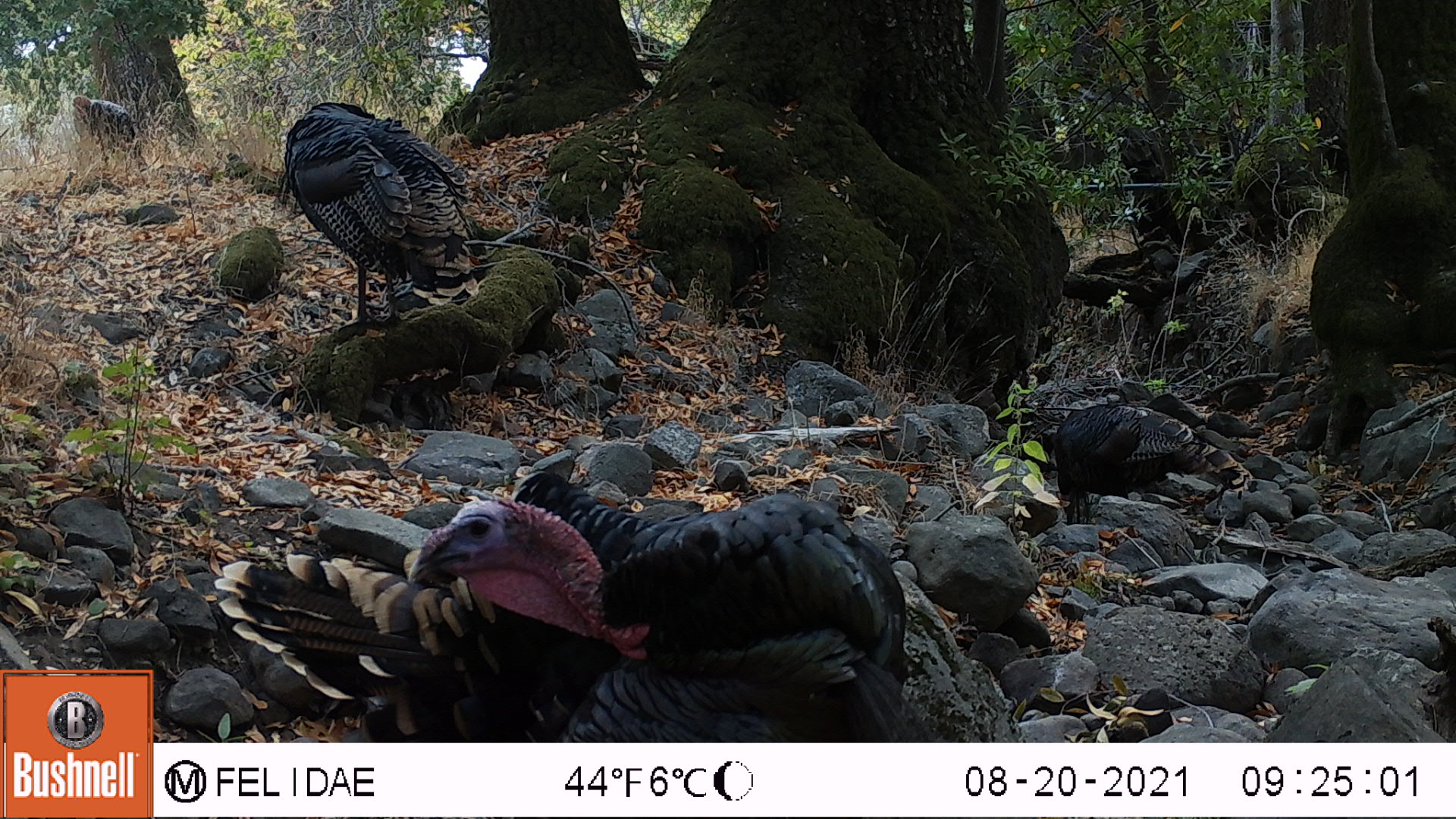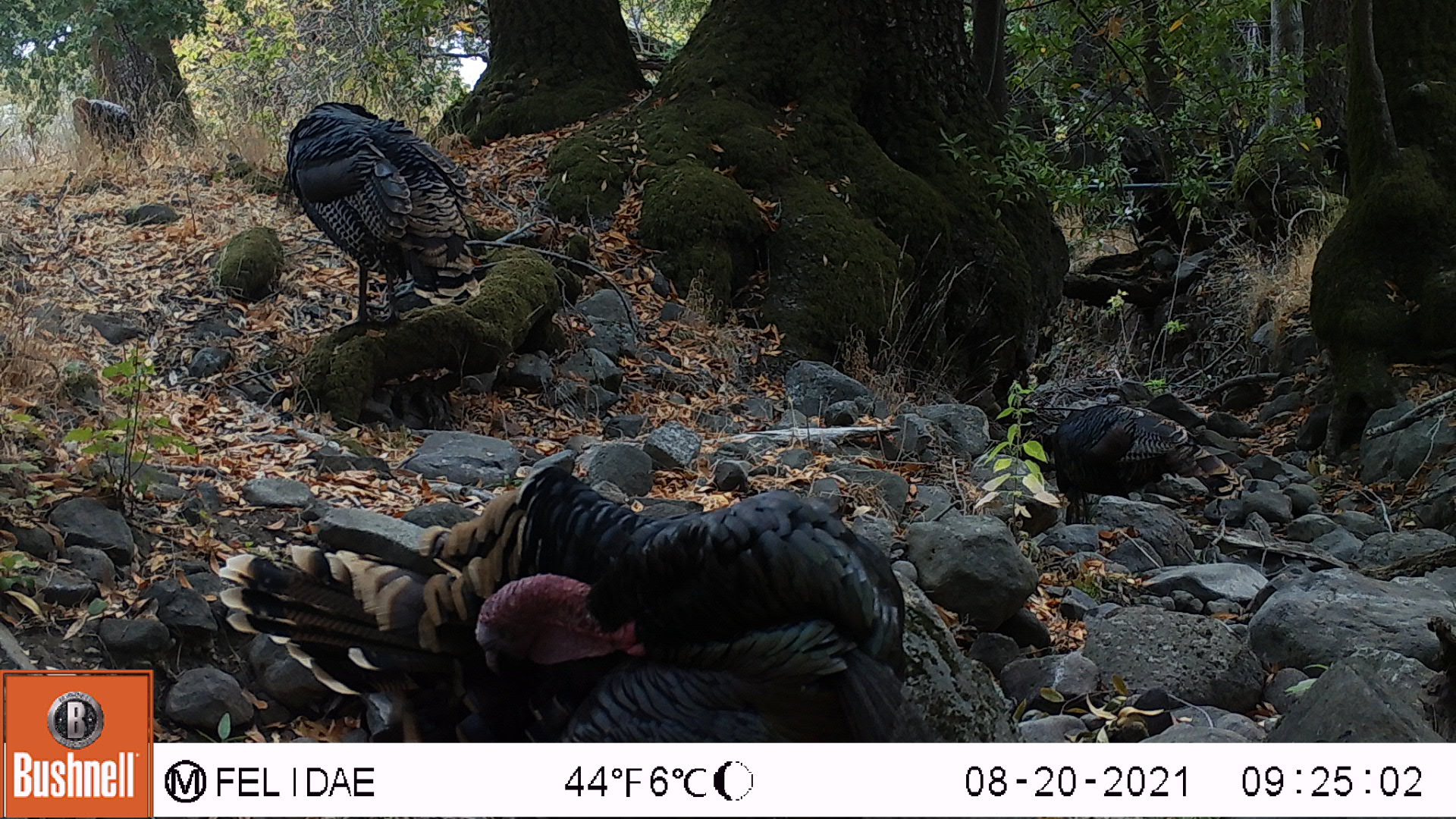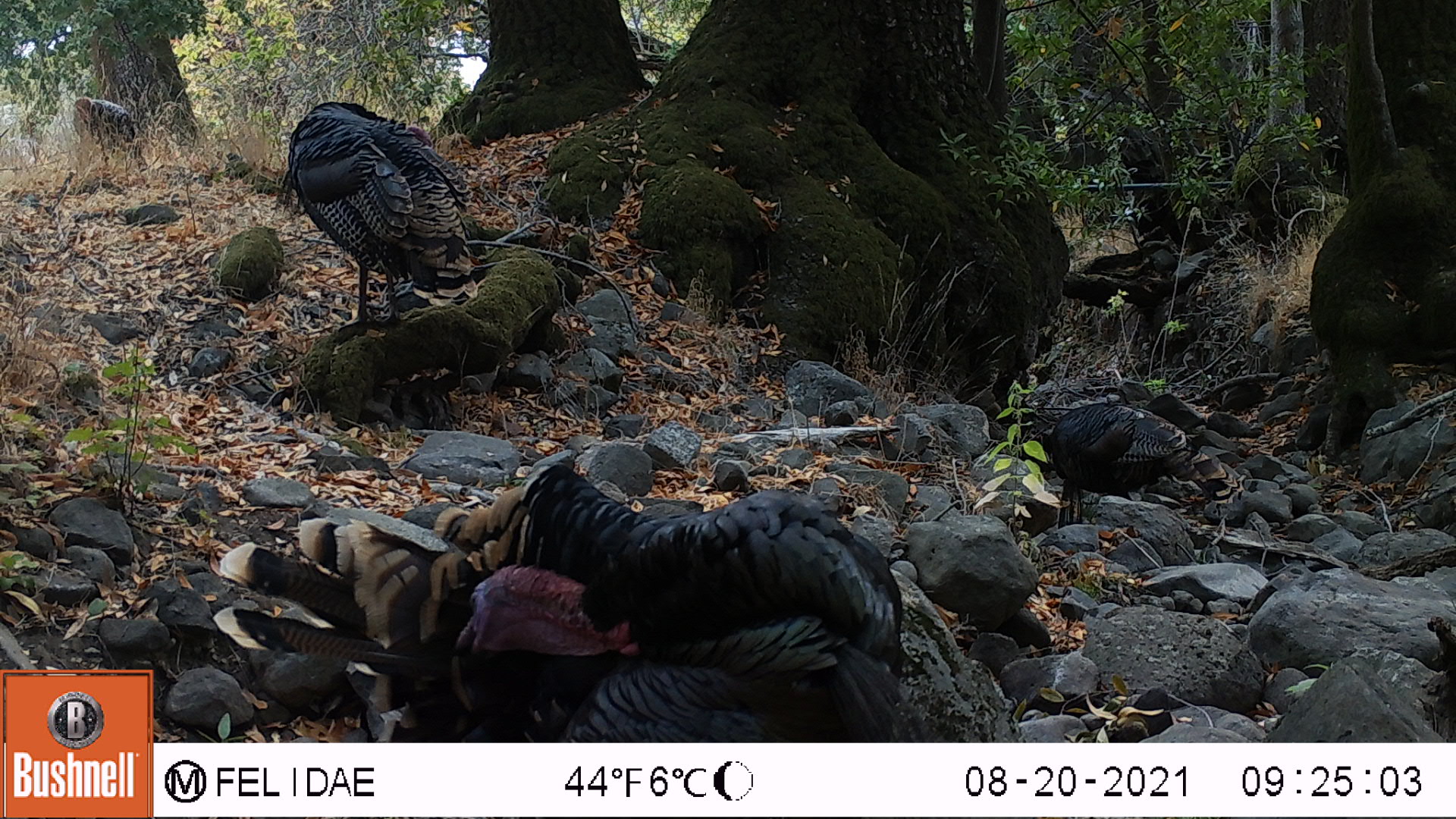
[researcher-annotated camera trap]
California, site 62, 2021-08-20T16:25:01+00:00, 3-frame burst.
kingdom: Animalia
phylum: Chordata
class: Aves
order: Galliformes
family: Phasianidae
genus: Meleagris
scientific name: Meleagris gallopavo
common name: turkey